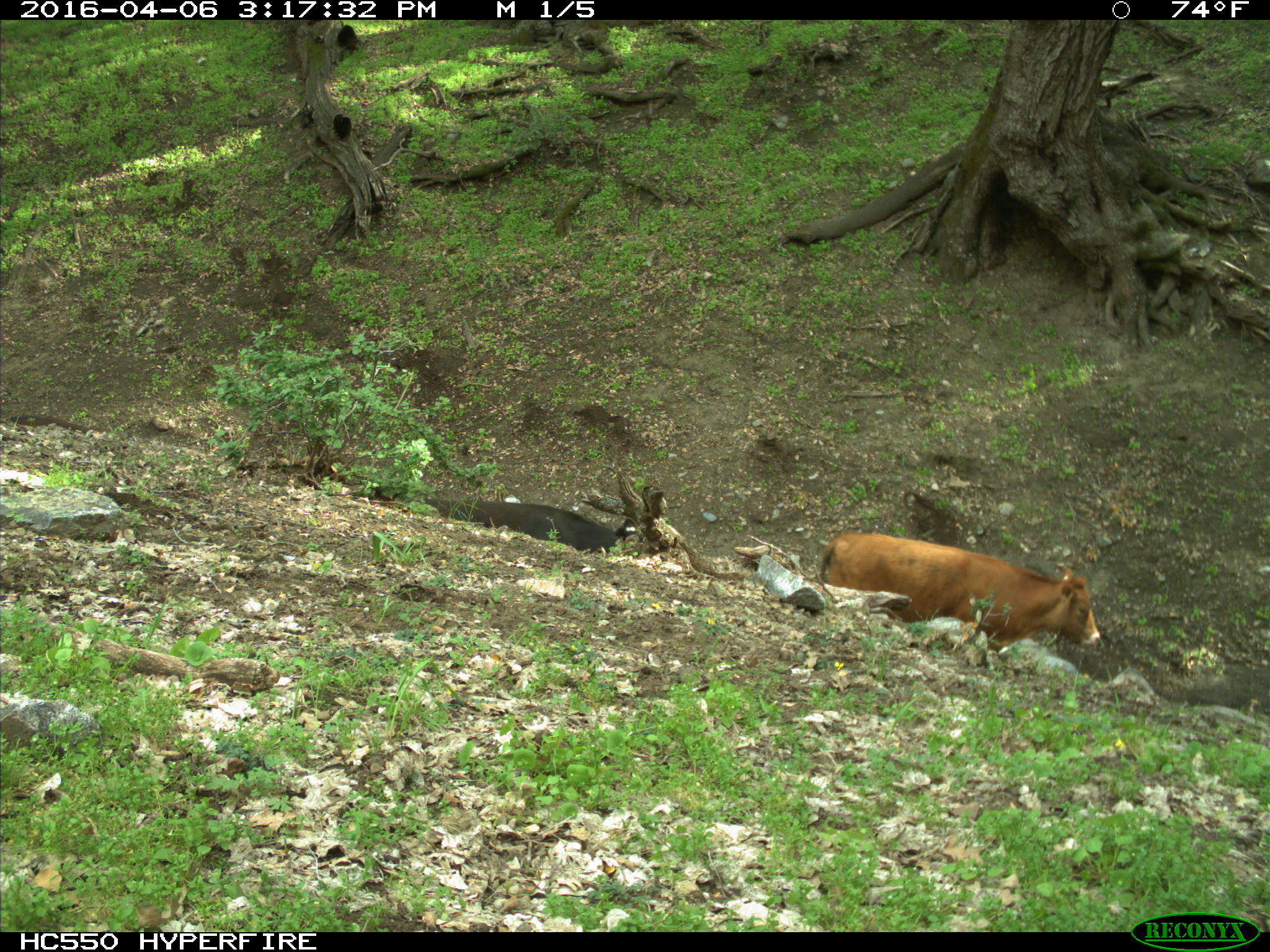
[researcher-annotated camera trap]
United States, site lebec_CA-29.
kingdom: Animalia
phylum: Chordata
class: Mammalia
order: Artiodactyla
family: Bovidae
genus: Bos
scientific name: Bos taurus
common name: domestic cow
Bos taurus (domestic cow).